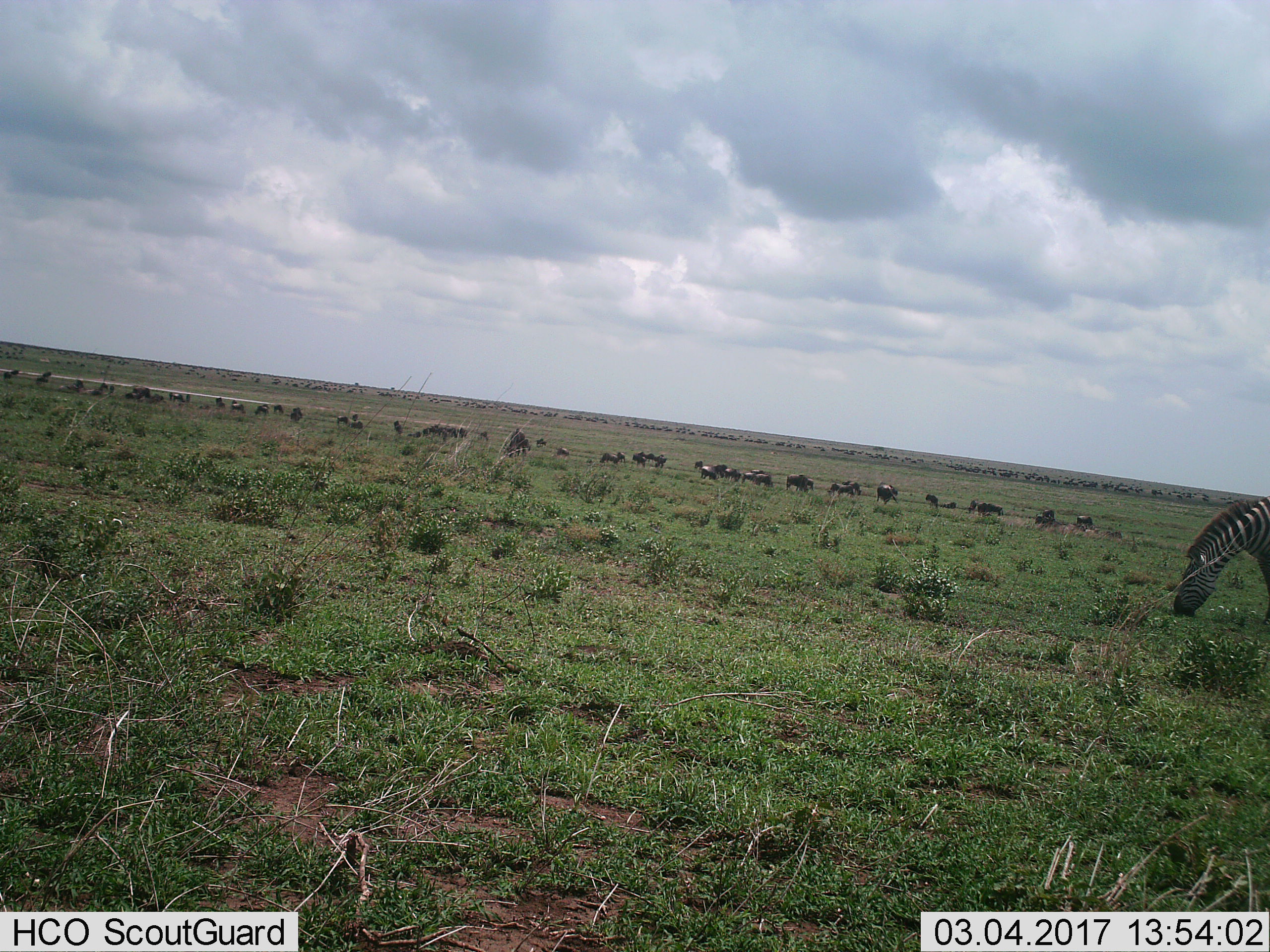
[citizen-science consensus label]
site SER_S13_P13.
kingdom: Animalia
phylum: Chordata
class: Mammalia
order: Artiodactyla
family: Bovidae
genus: Connochaetes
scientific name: Connochaetes taurinus taurinus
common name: blue wildebeest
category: wildebeestblue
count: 51+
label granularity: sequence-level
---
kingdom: Animalia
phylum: Chordata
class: Mammalia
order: Perissodactyla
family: Equidae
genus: Equus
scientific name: Equus quagga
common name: plains zebra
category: zebraplains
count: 1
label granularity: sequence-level